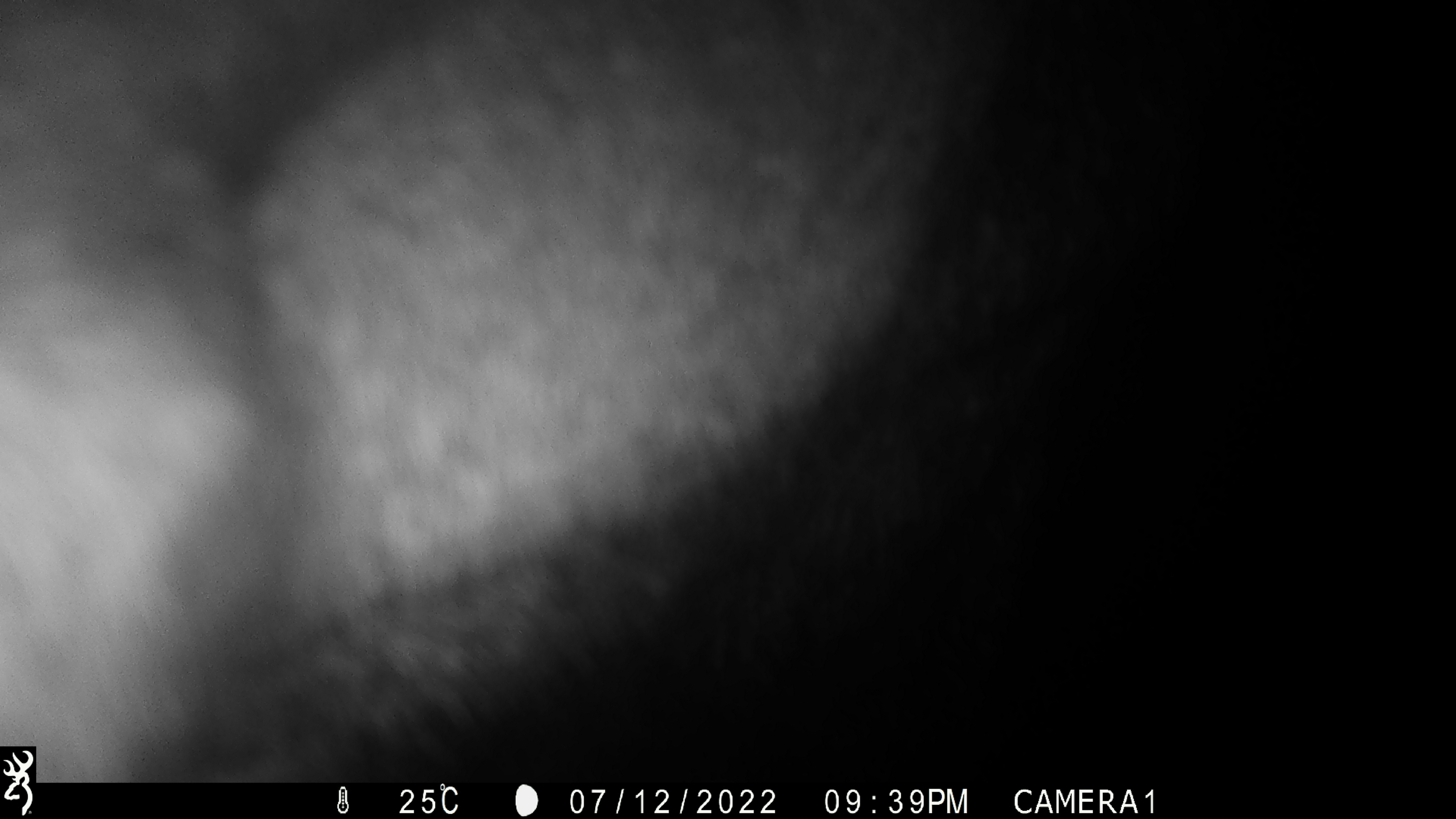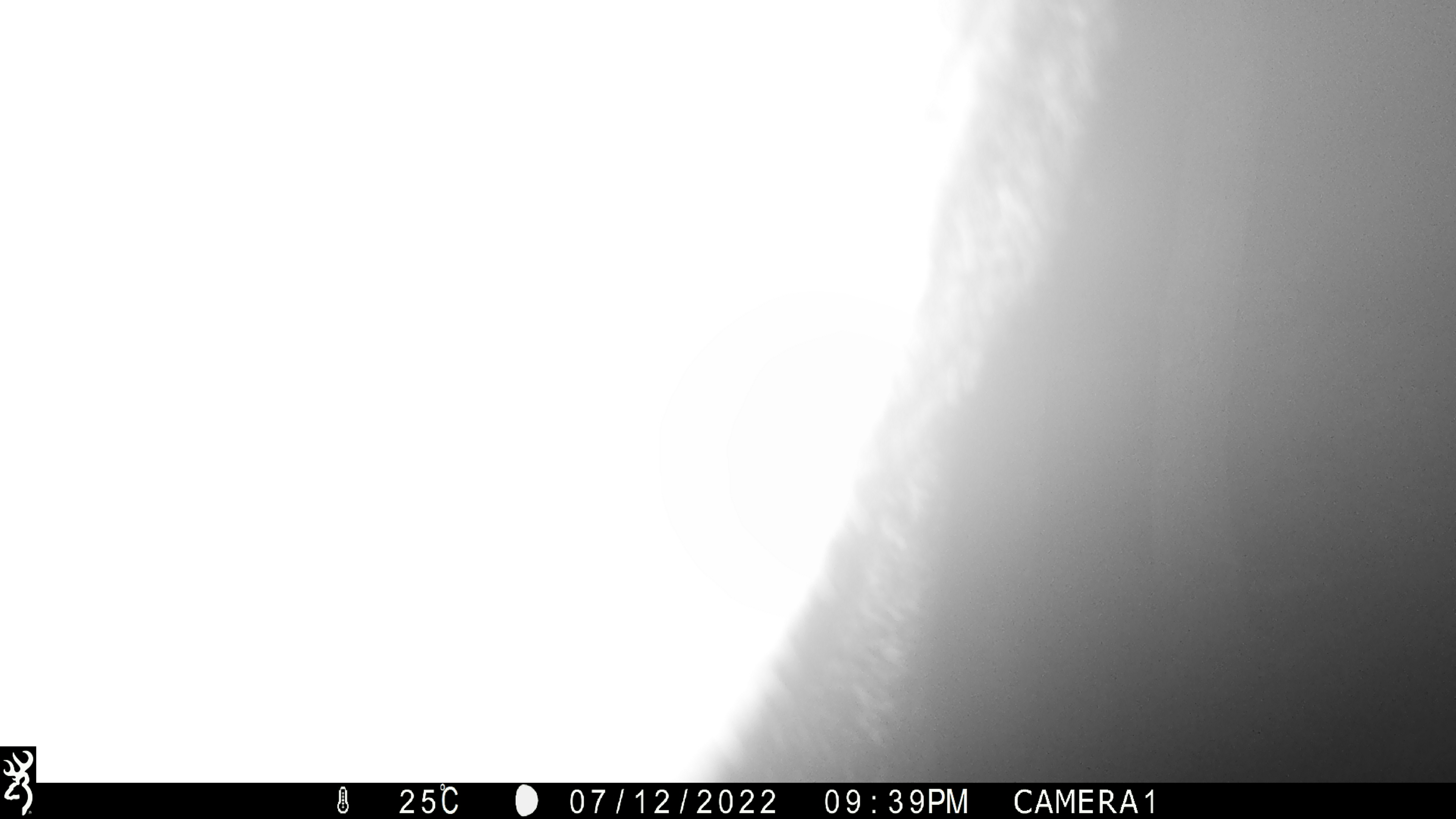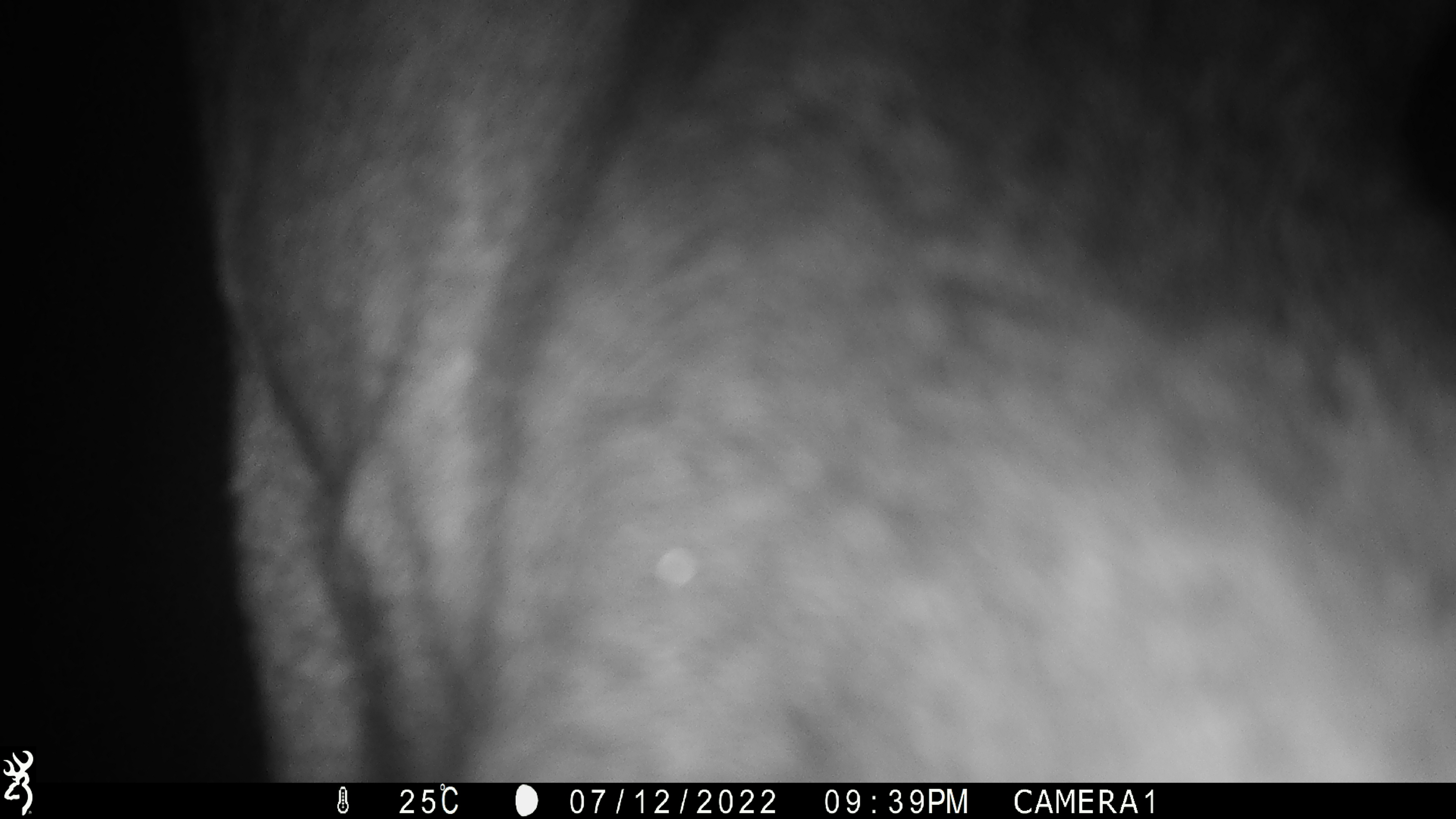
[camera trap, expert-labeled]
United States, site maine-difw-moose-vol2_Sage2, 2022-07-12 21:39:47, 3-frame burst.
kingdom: Animalia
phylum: Chordata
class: Mammalia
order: Artiodactyla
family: Cervidae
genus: Alces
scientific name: Alces alces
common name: moose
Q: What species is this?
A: Moose (Alces alces).